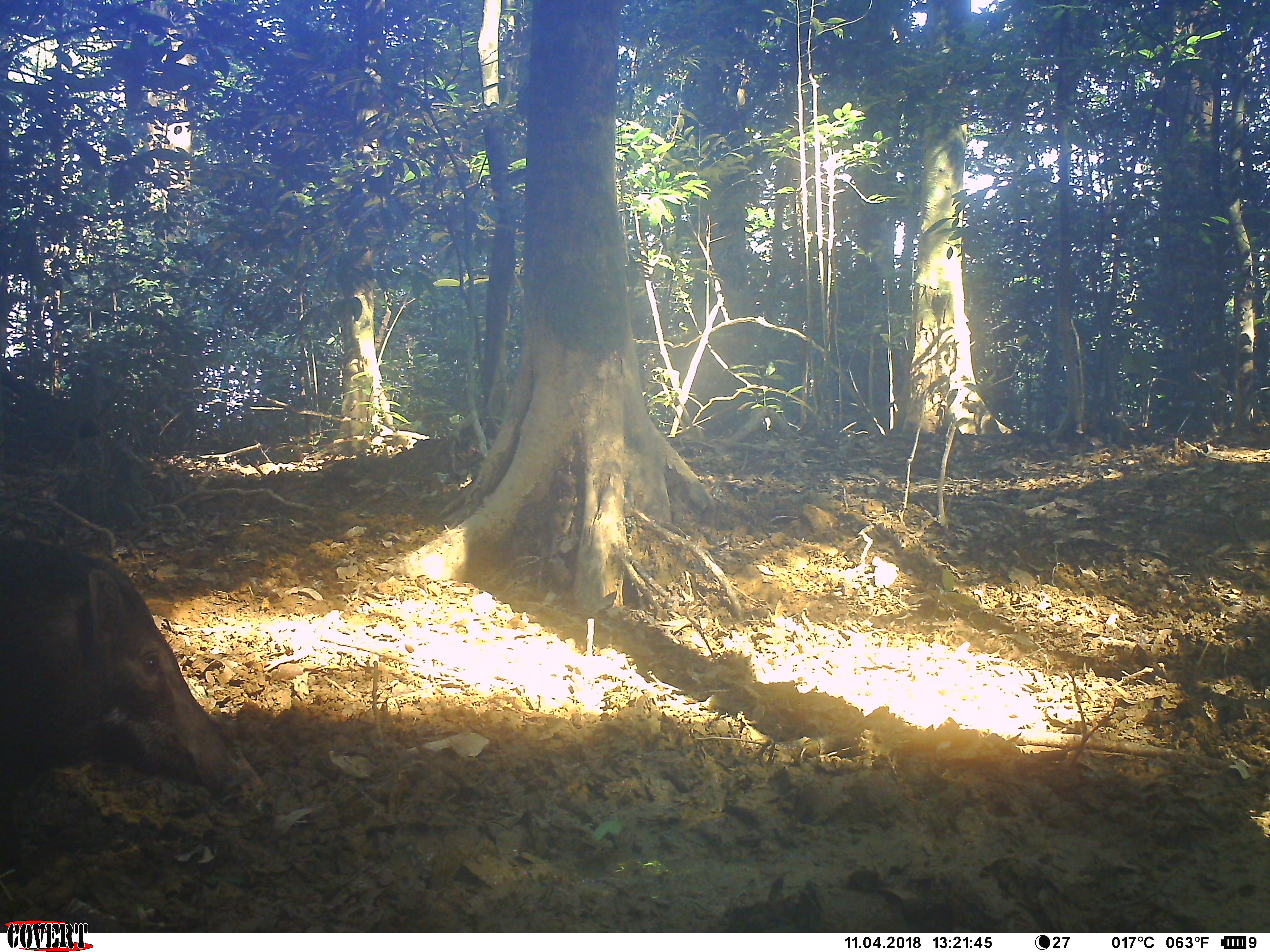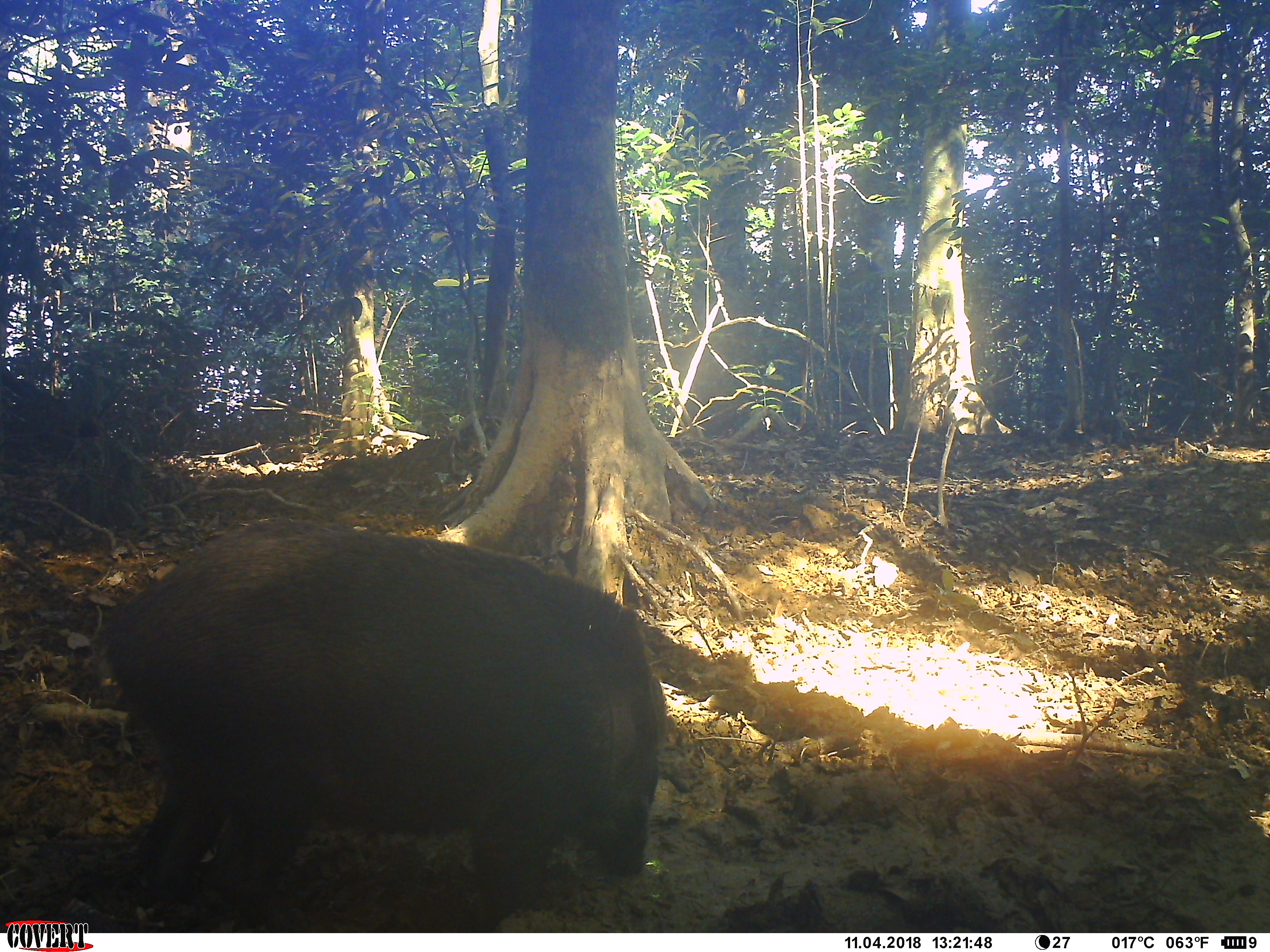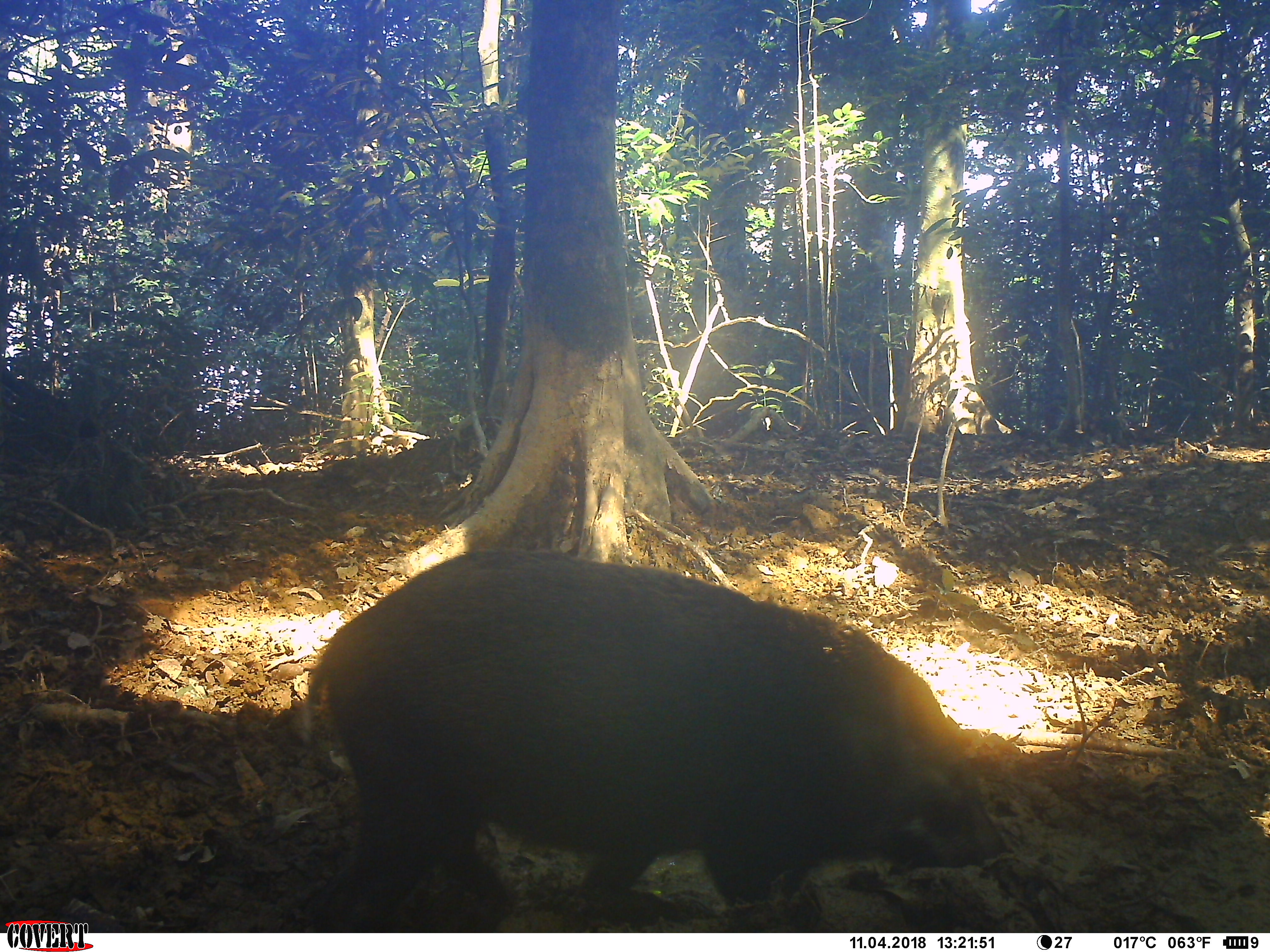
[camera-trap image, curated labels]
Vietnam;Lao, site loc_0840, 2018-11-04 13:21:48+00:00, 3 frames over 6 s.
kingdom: Animalia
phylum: Chordata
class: Mammalia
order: Artiodactyla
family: Suidae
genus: Sus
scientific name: Sus scrofa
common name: eurasian wild pig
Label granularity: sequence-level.